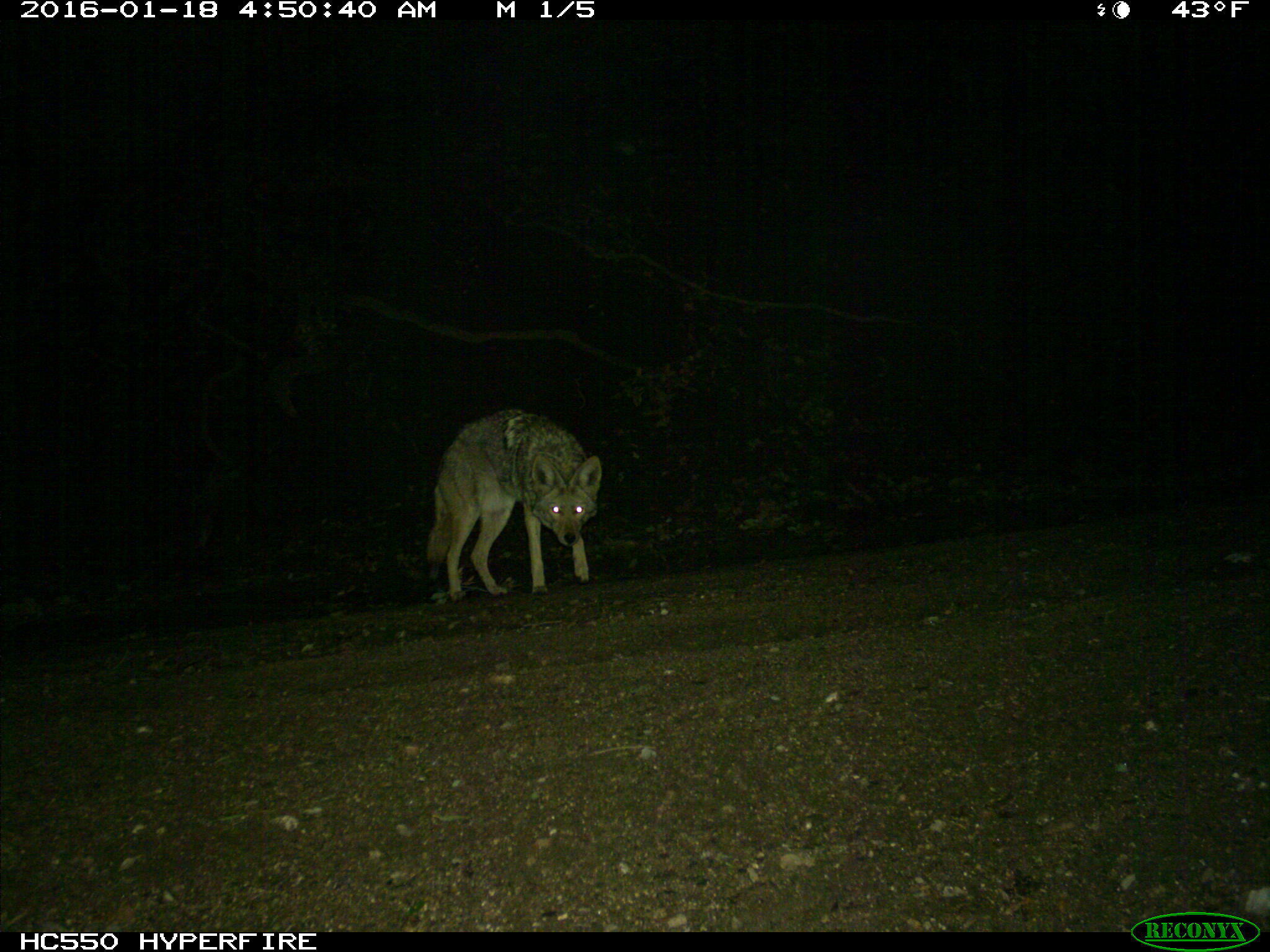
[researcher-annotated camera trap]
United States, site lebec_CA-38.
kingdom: Animalia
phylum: Chordata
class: Mammalia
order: Carnivora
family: Canidae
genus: Canis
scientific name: Canis latrans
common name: coyote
Canis latrans (coyote).